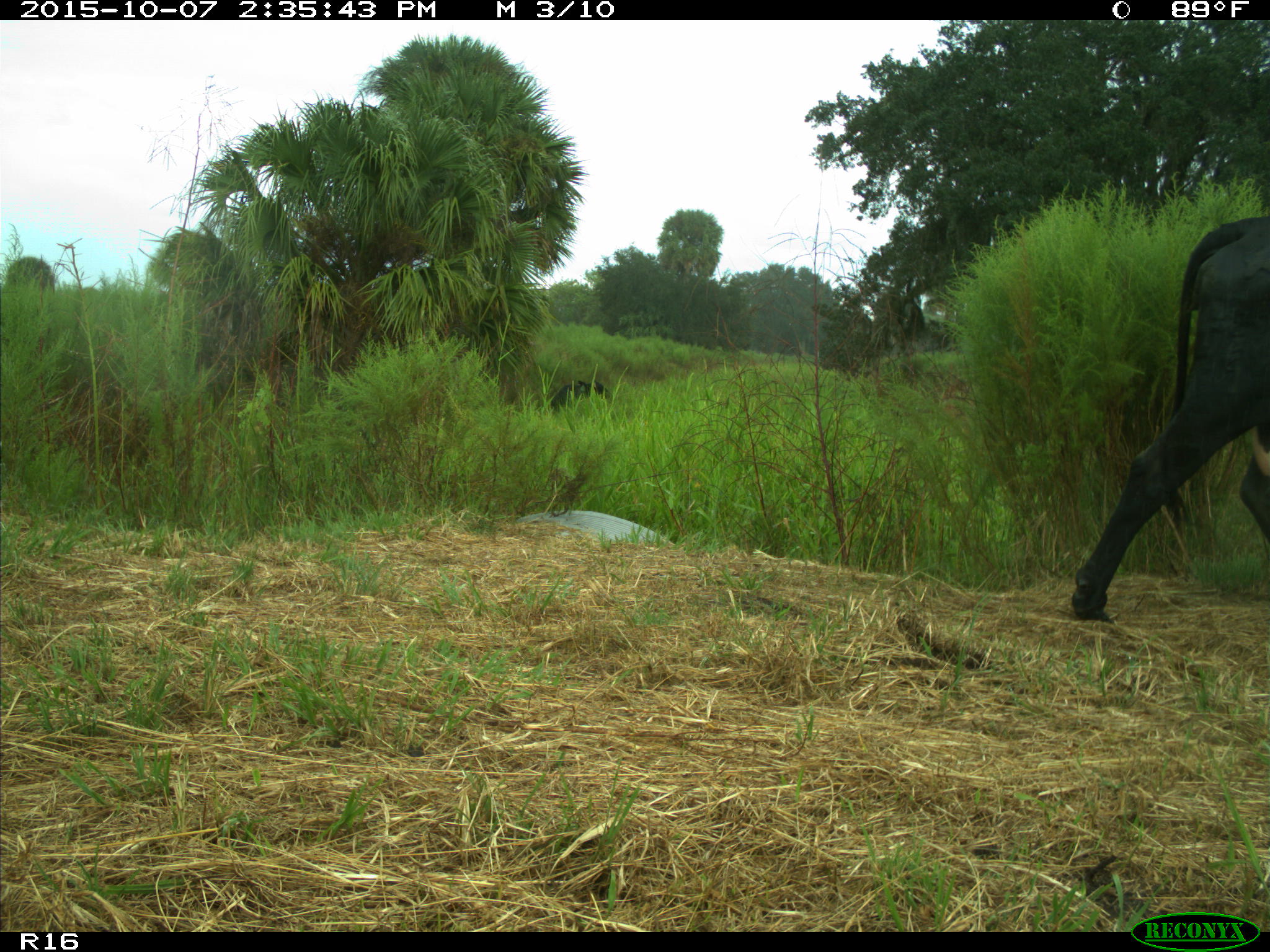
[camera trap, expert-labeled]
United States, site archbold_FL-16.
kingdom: Animalia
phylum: Chordata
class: Mammalia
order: Artiodactyla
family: Bovidae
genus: Bos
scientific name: Bos taurus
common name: domestic cow